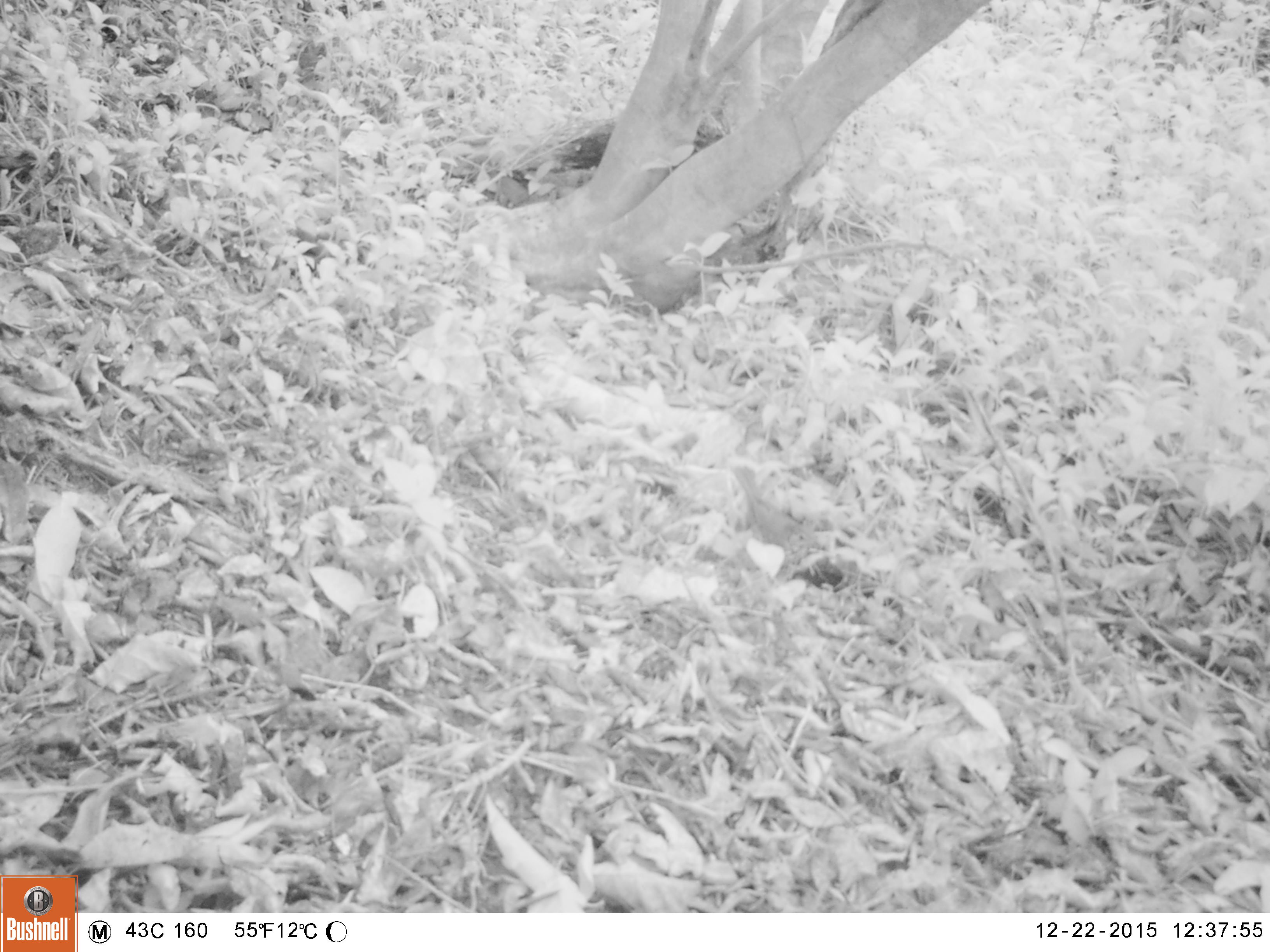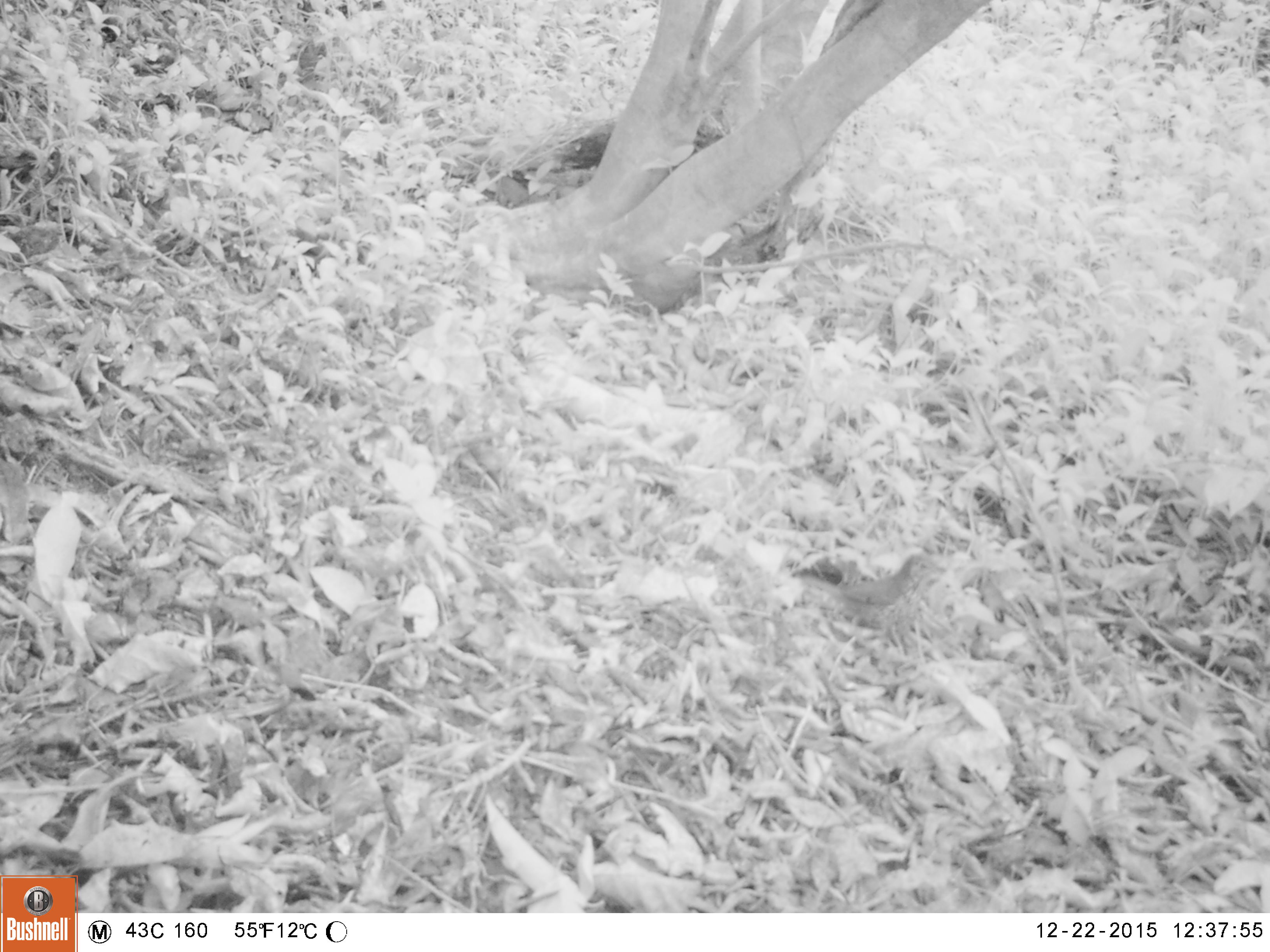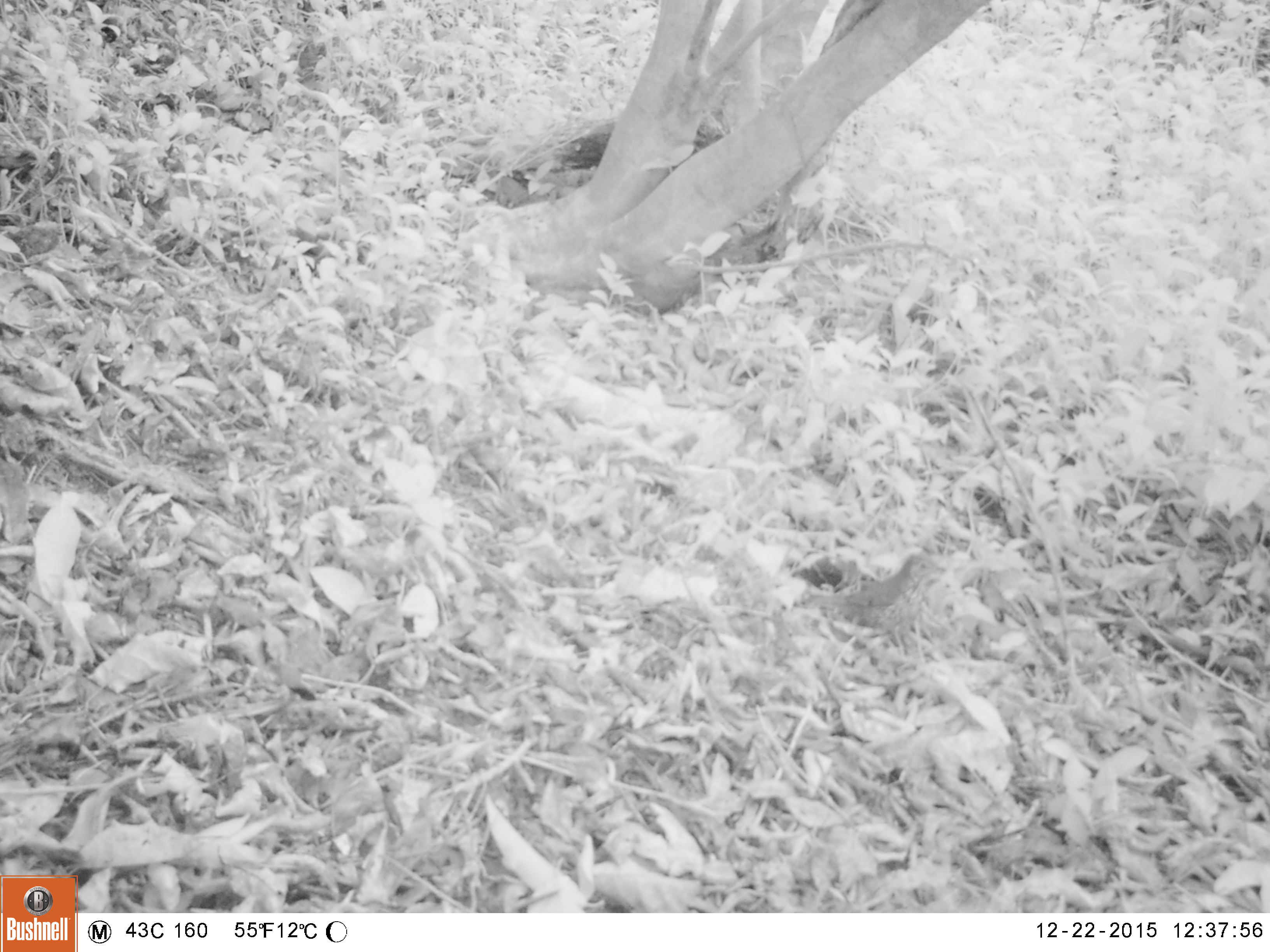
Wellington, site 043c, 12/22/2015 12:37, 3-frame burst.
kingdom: Animalia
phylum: Chordata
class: Aves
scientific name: Aves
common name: bird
Bird (Aves).